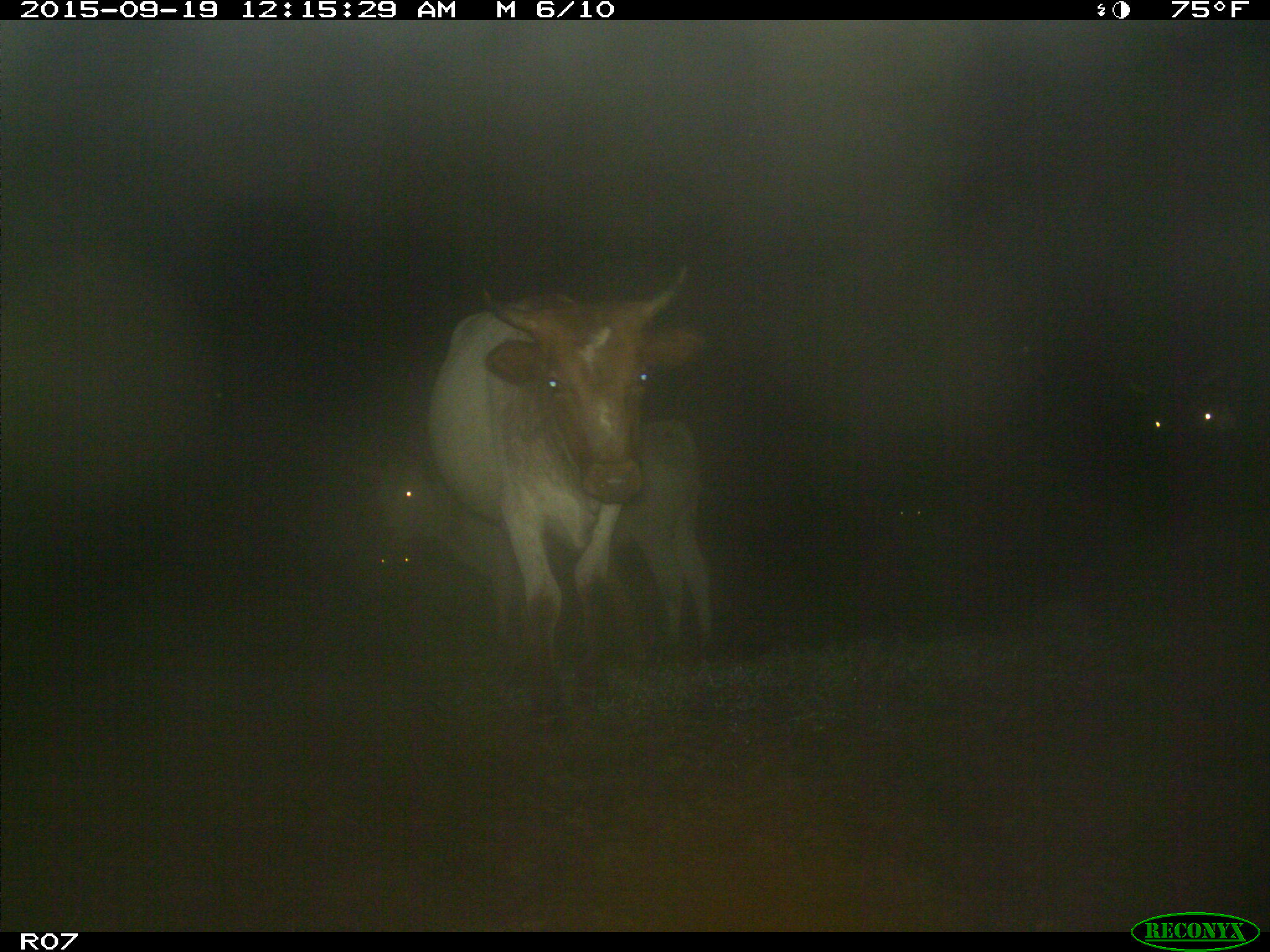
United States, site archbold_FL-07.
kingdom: Animalia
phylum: Chordata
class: Mammalia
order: Artiodactyla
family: Bovidae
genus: Bos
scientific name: Bos taurus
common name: domestic cow